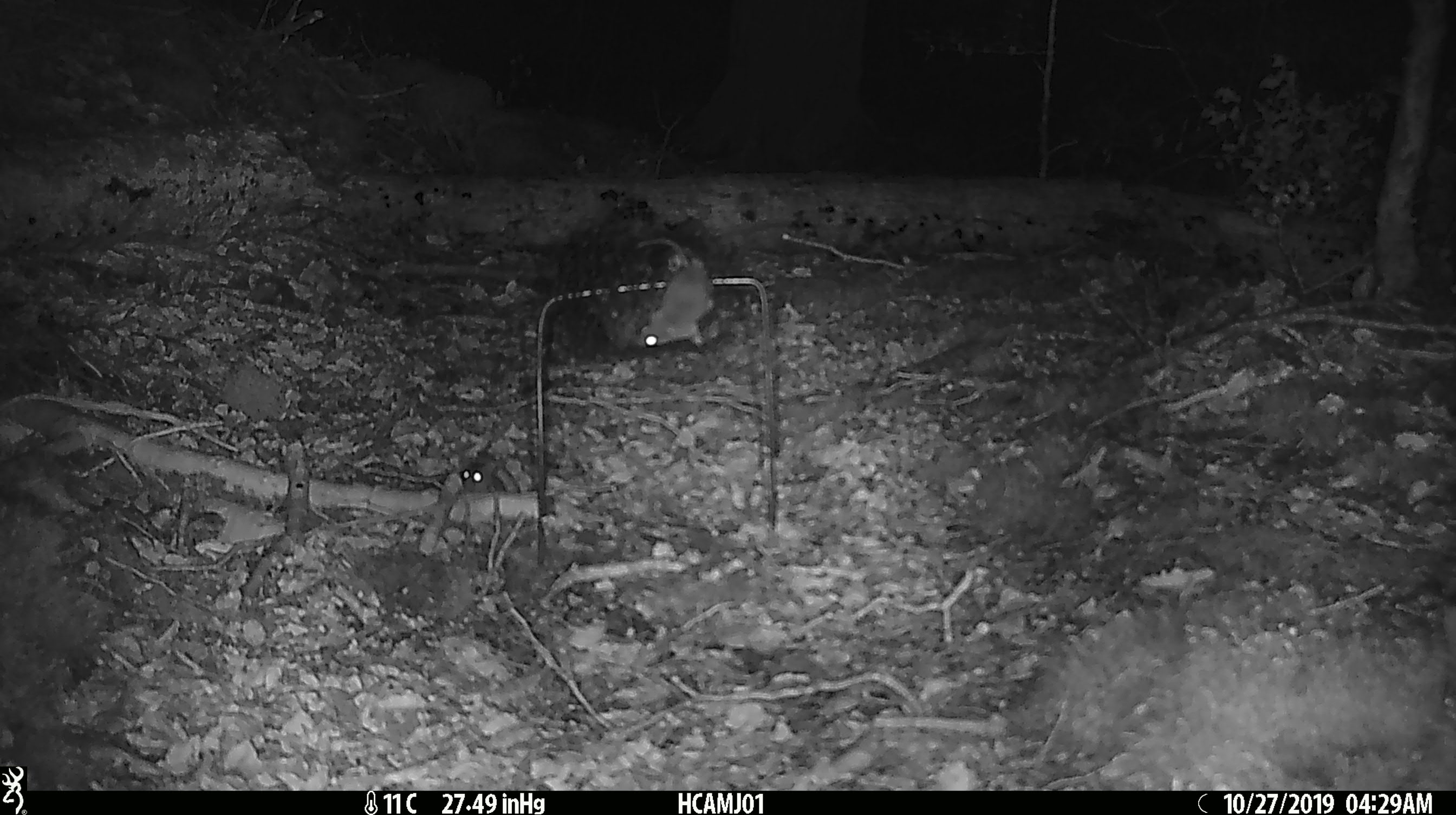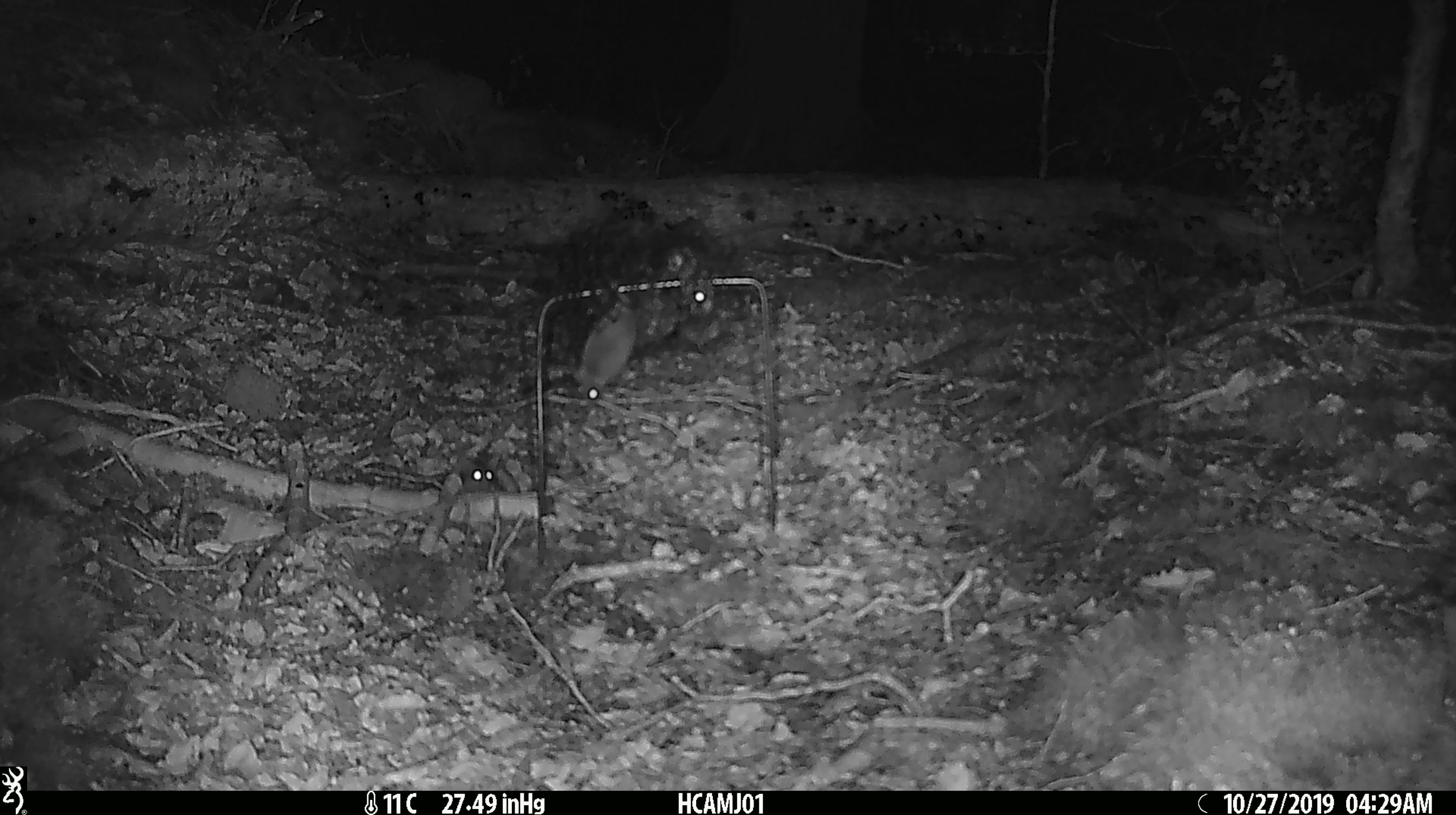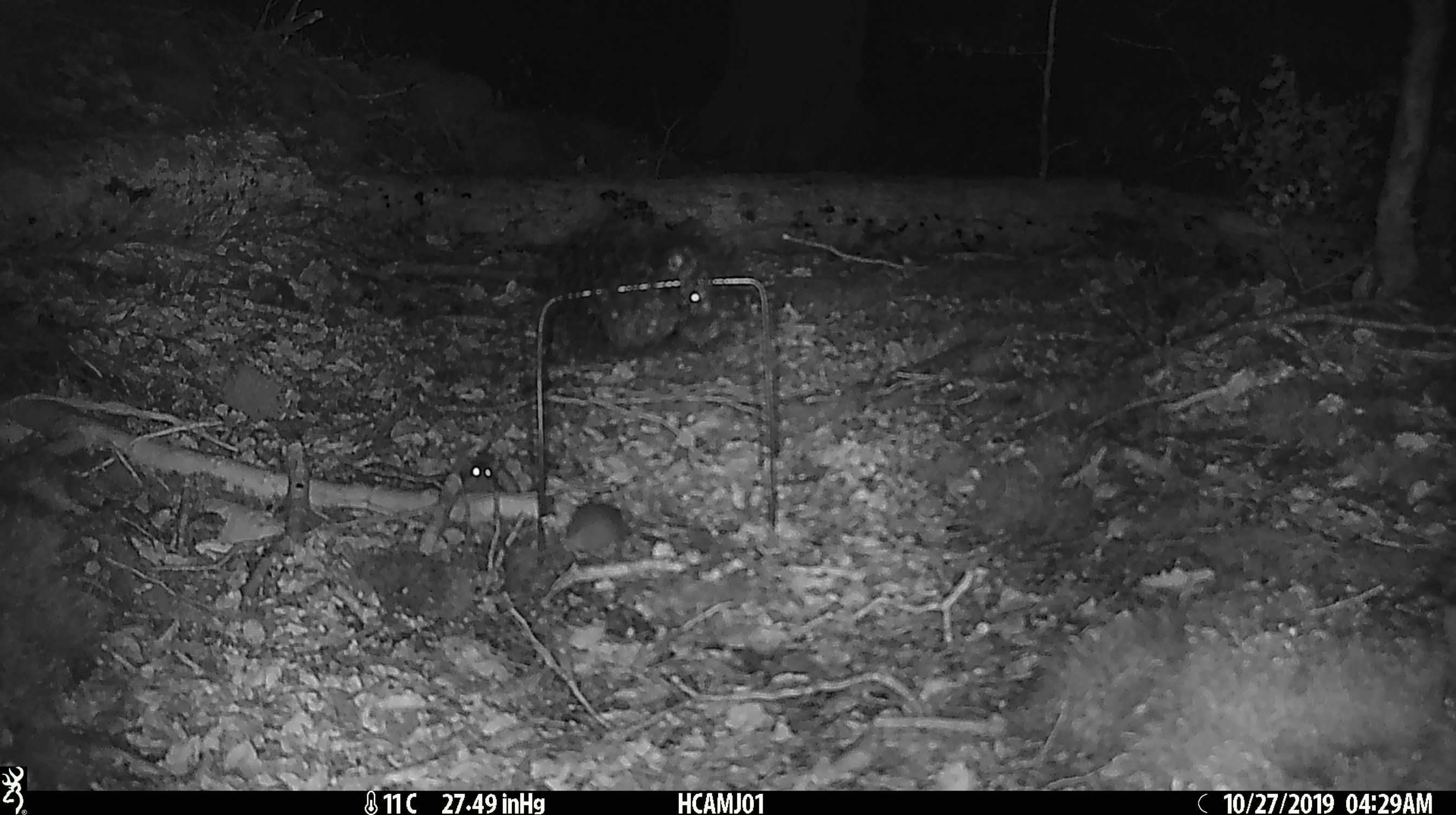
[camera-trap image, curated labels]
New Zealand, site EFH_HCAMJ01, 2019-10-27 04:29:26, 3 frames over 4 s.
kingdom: Animalia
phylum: Chordata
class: Mammalia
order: Rodentia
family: Muridae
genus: Mus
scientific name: Mus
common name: mouse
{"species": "mouse (Mus)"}